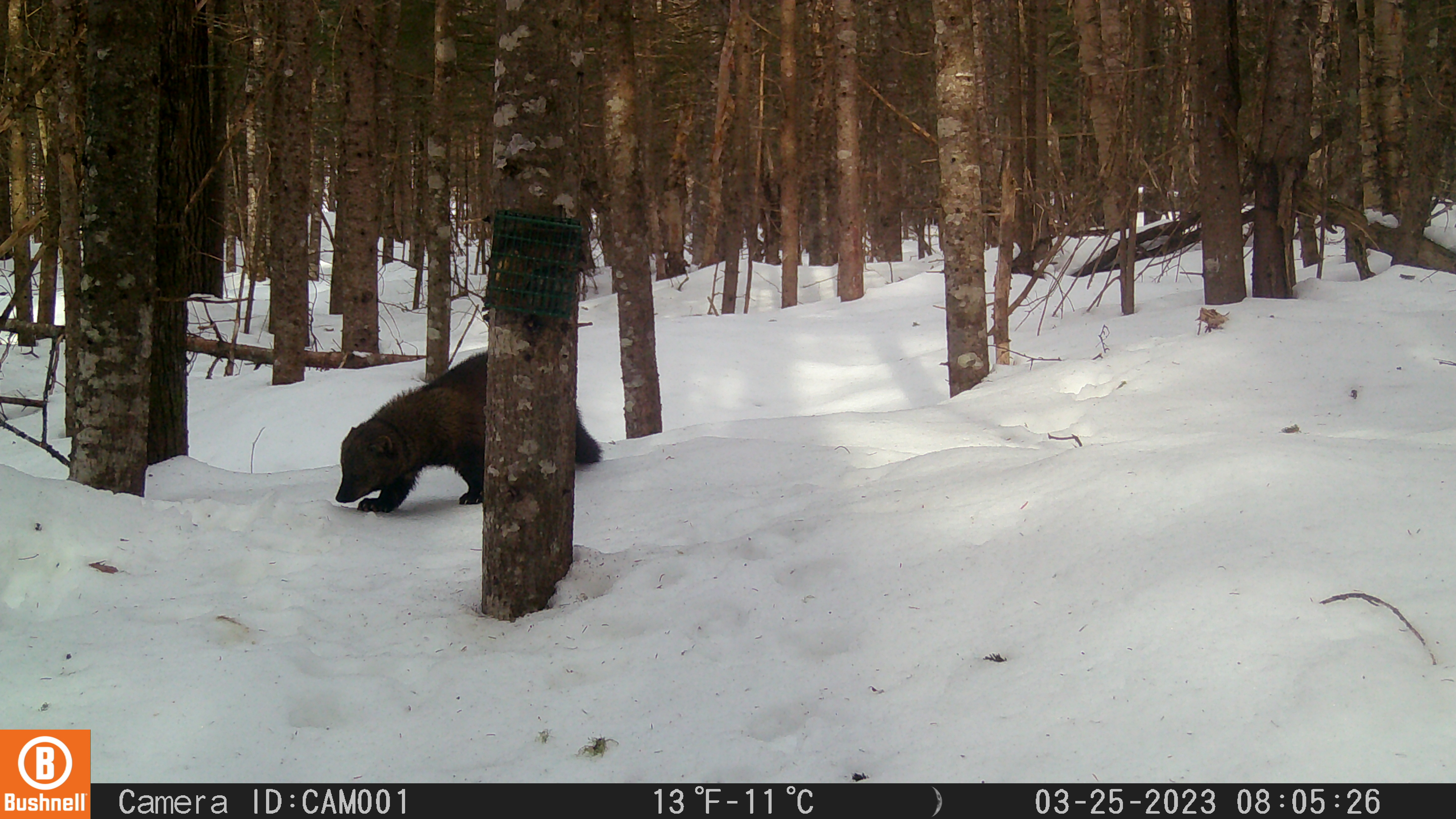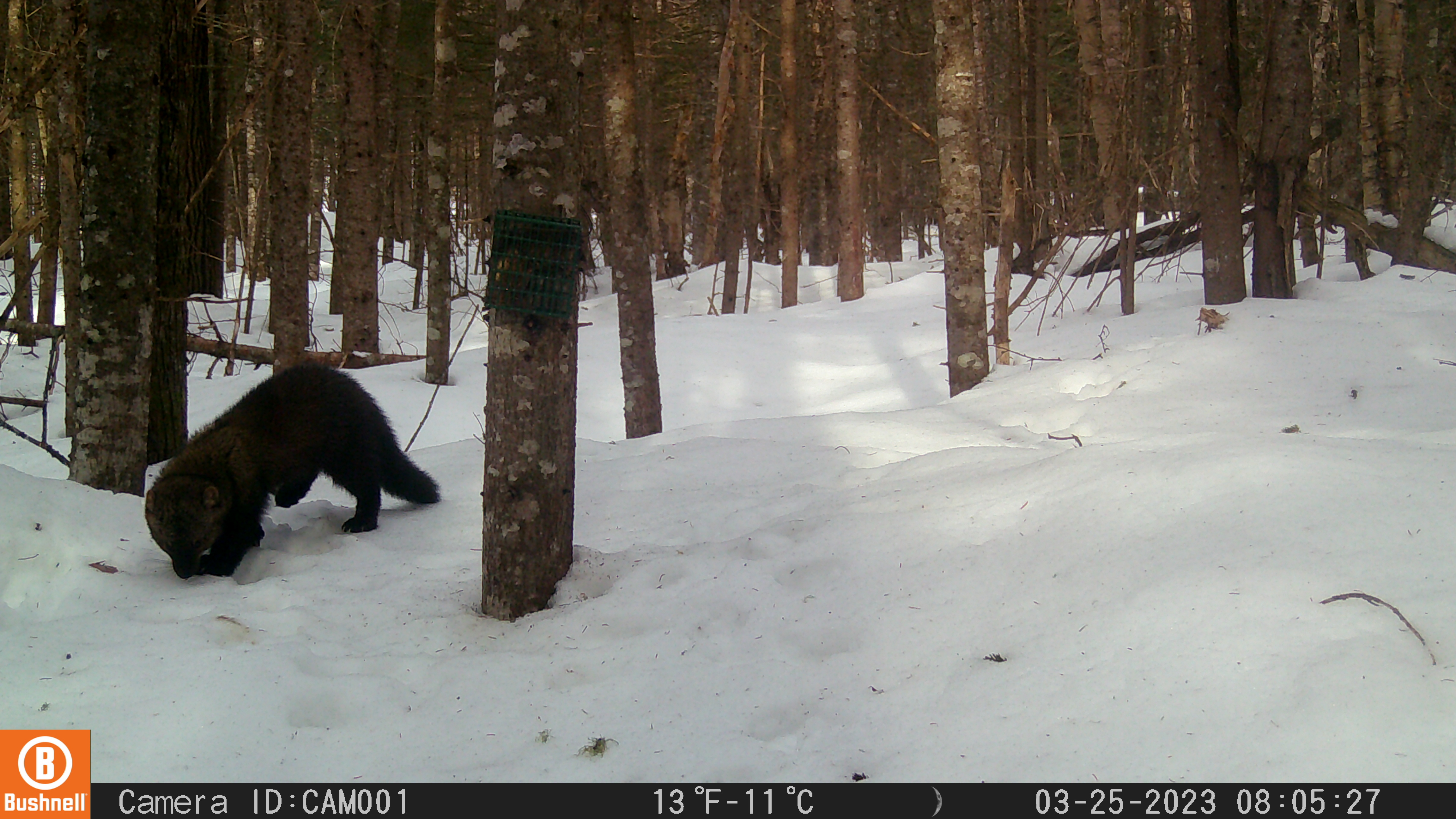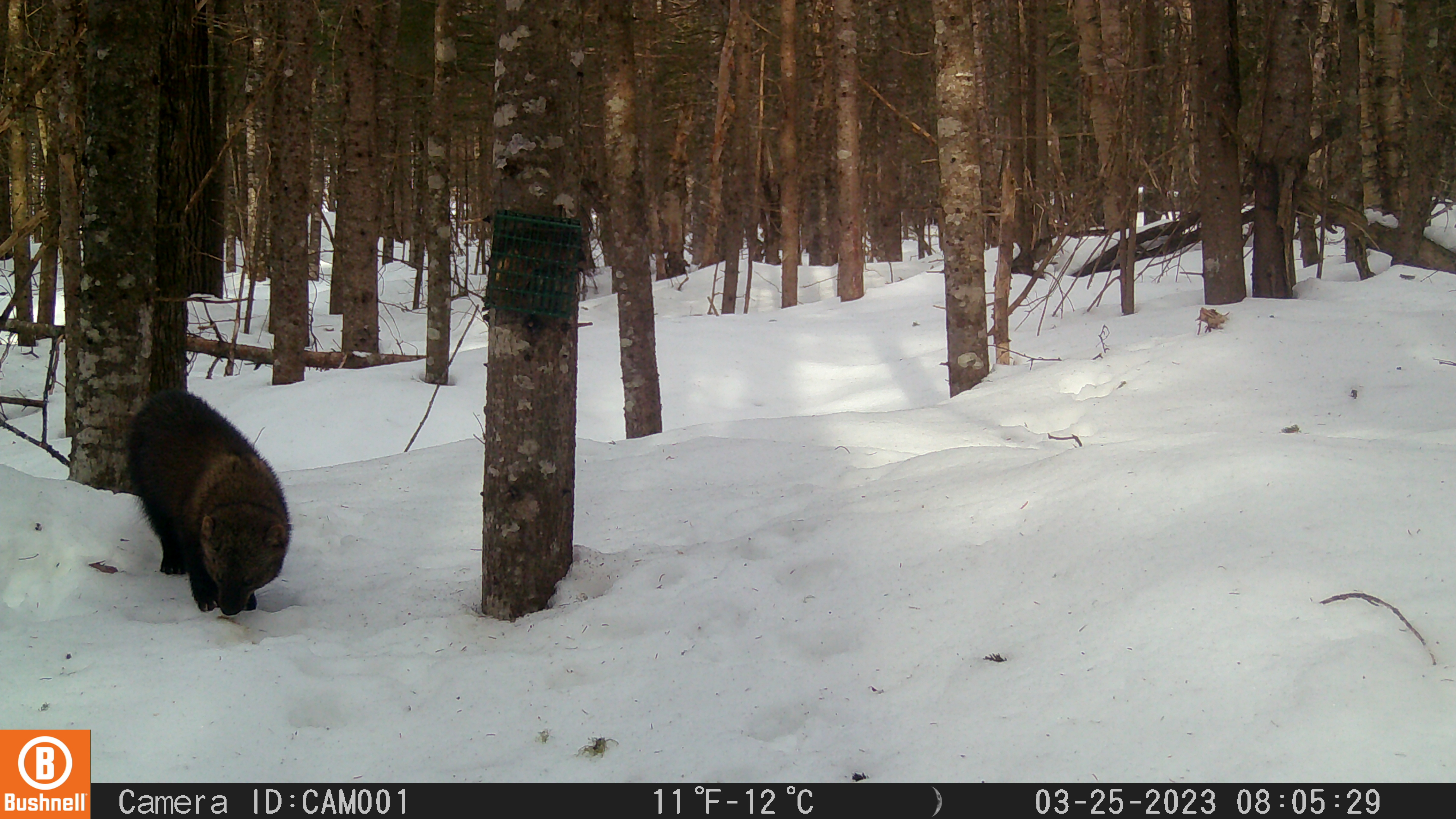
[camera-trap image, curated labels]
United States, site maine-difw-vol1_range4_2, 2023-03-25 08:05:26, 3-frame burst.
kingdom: Animalia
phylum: Chordata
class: Mammalia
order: Carnivora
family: Mustelidae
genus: Pekania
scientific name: Pekania pennanti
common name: fisher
Fisher (Pekania pennanti).